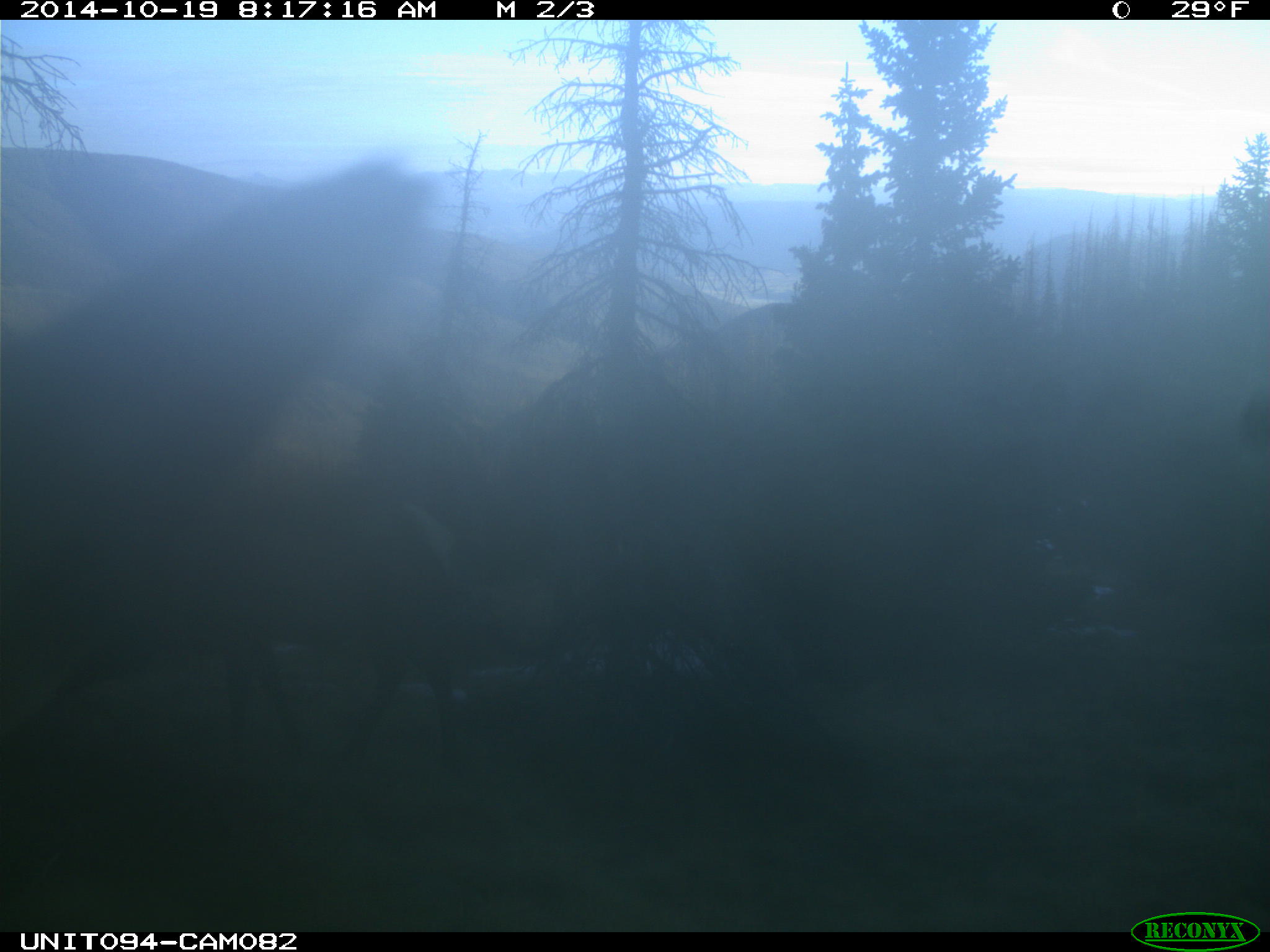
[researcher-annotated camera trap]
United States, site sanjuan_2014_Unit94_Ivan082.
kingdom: Animalia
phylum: Chordata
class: Mammalia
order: Artiodactyla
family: Cervidae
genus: Cervus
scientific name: Cervus elaphus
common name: red deer